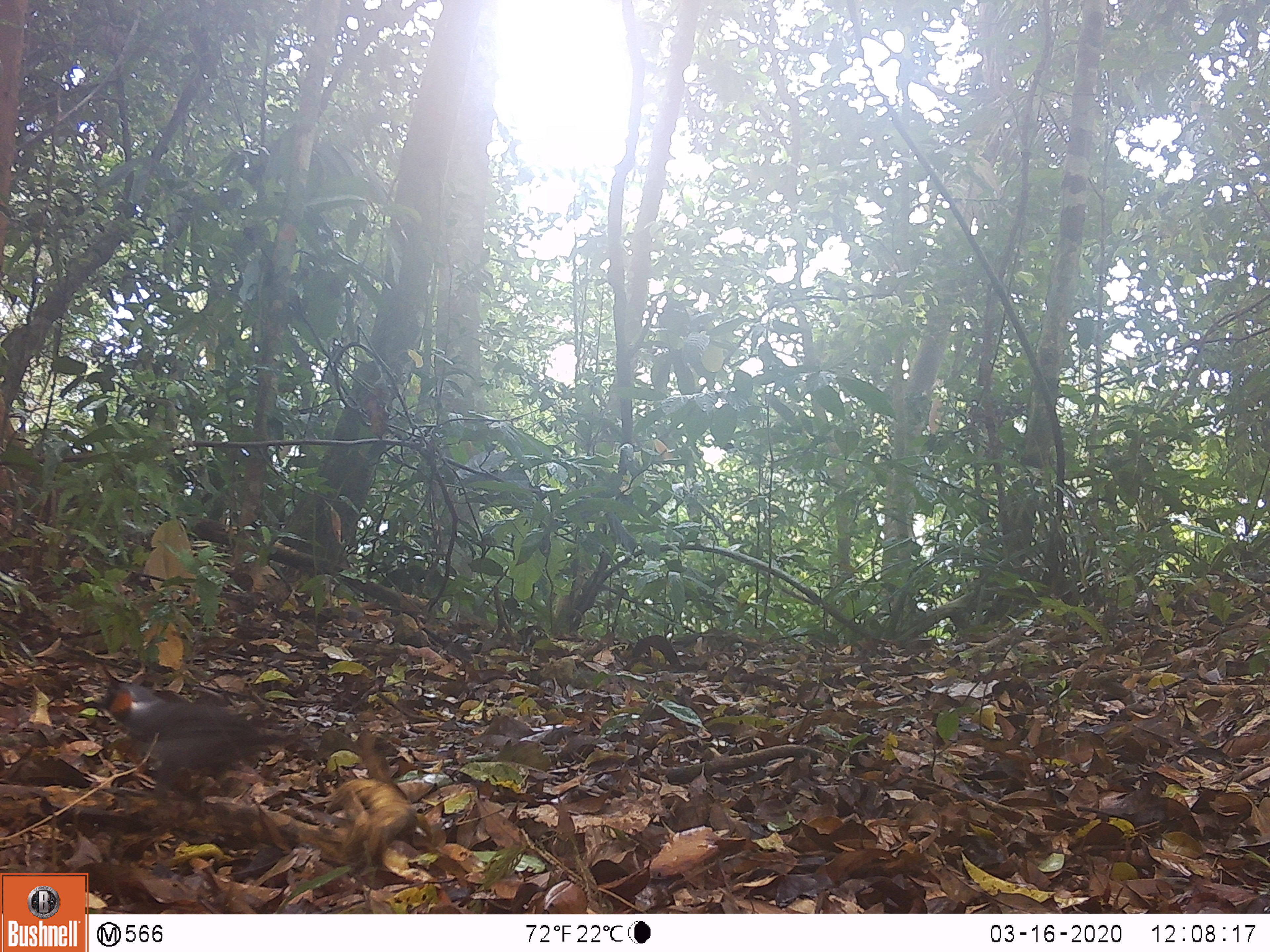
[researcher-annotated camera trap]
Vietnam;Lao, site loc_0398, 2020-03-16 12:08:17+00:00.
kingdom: Animalia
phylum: Chordata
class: Aves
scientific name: Aves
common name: bird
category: unidentified bird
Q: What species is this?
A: Unidentified bird (bird) (Aves).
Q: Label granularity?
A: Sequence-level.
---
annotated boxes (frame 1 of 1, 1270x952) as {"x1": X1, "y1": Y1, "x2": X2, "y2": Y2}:
unidentified bird: {"x1": 95, "y1": 680, "x2": 302, "y2": 803}